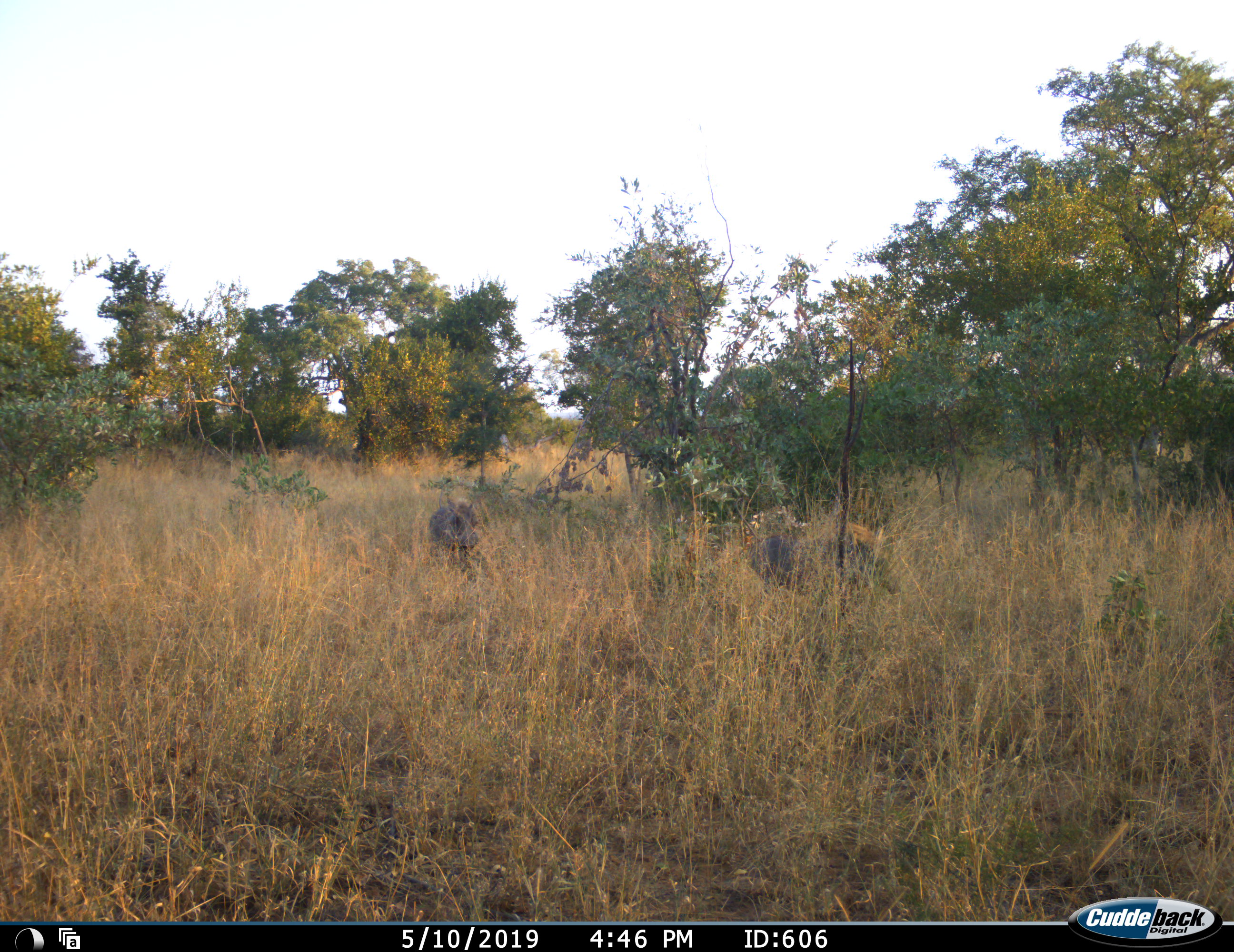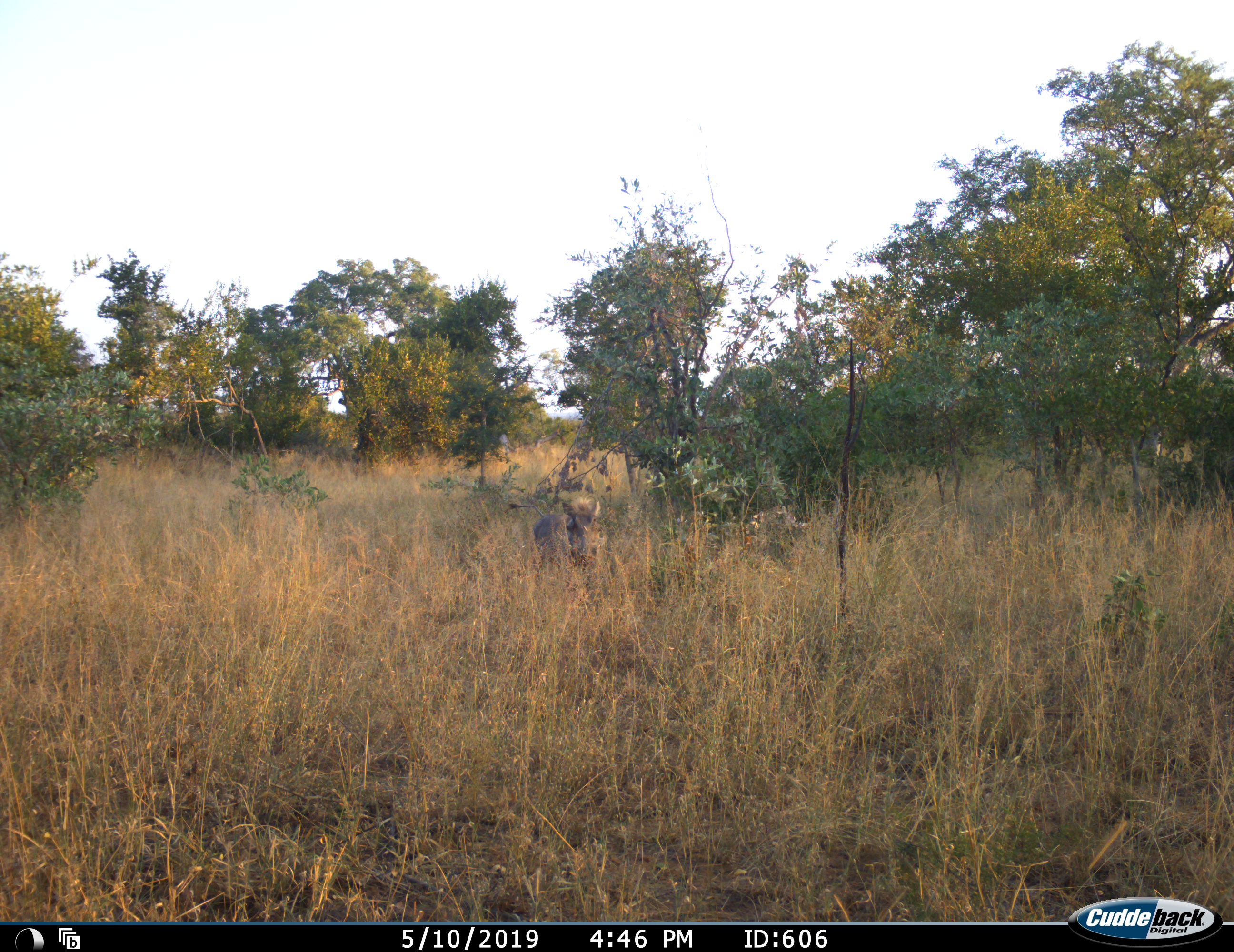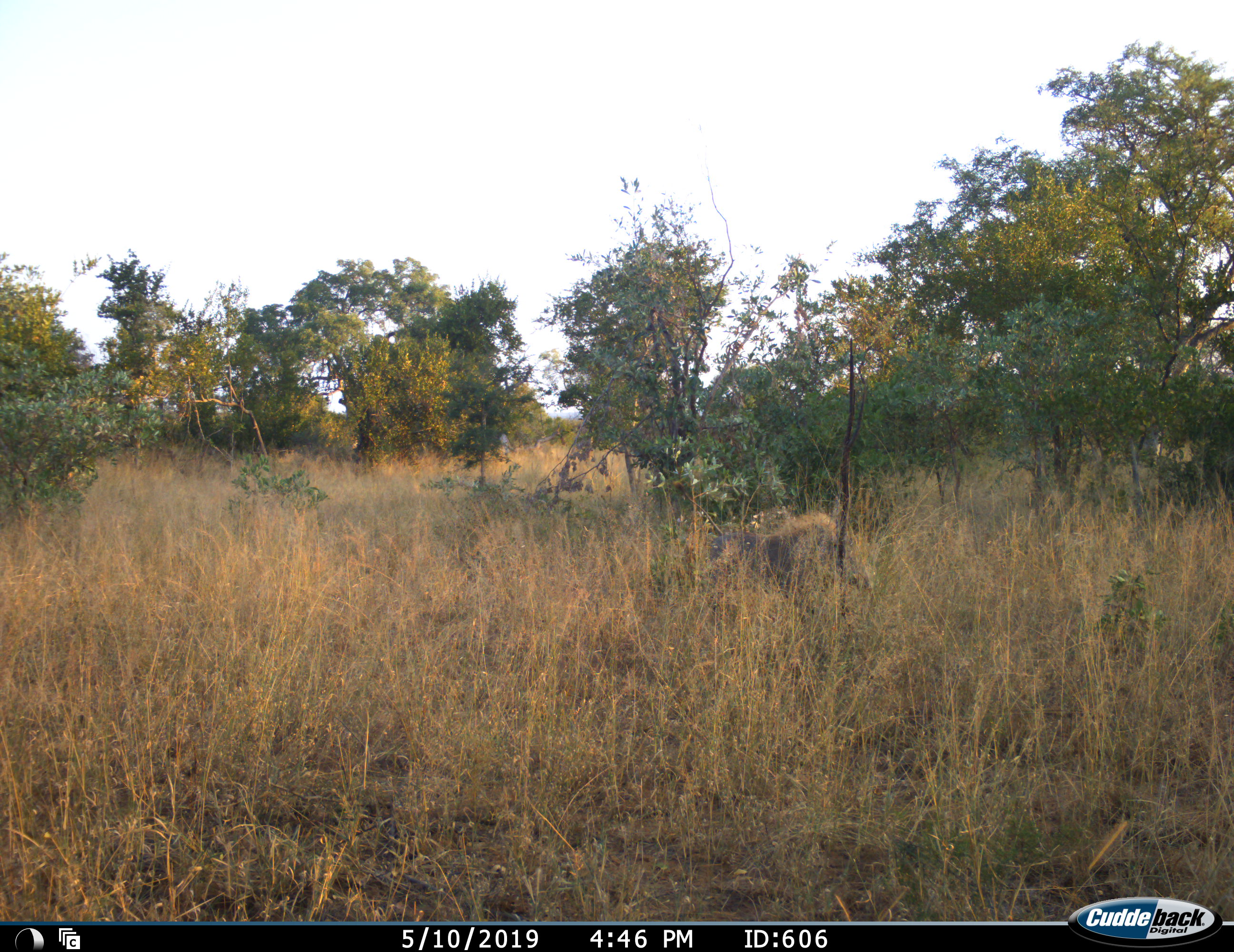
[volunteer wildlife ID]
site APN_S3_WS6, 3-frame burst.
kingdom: Animalia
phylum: Chordata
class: Mammalia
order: Artiodactyla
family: Suidae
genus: Phacochoerus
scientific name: Phacochoerus africanus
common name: warthog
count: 2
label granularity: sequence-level